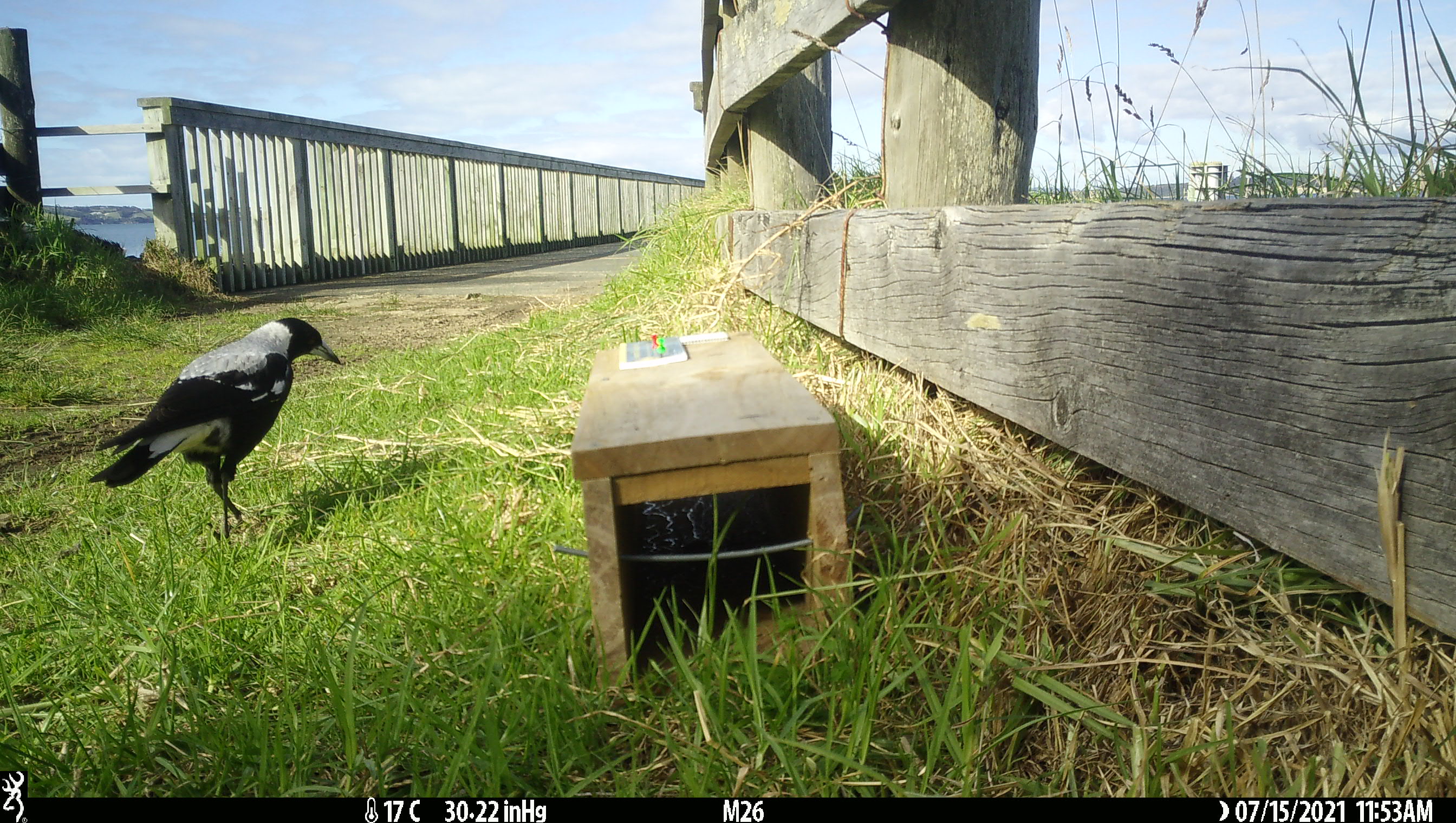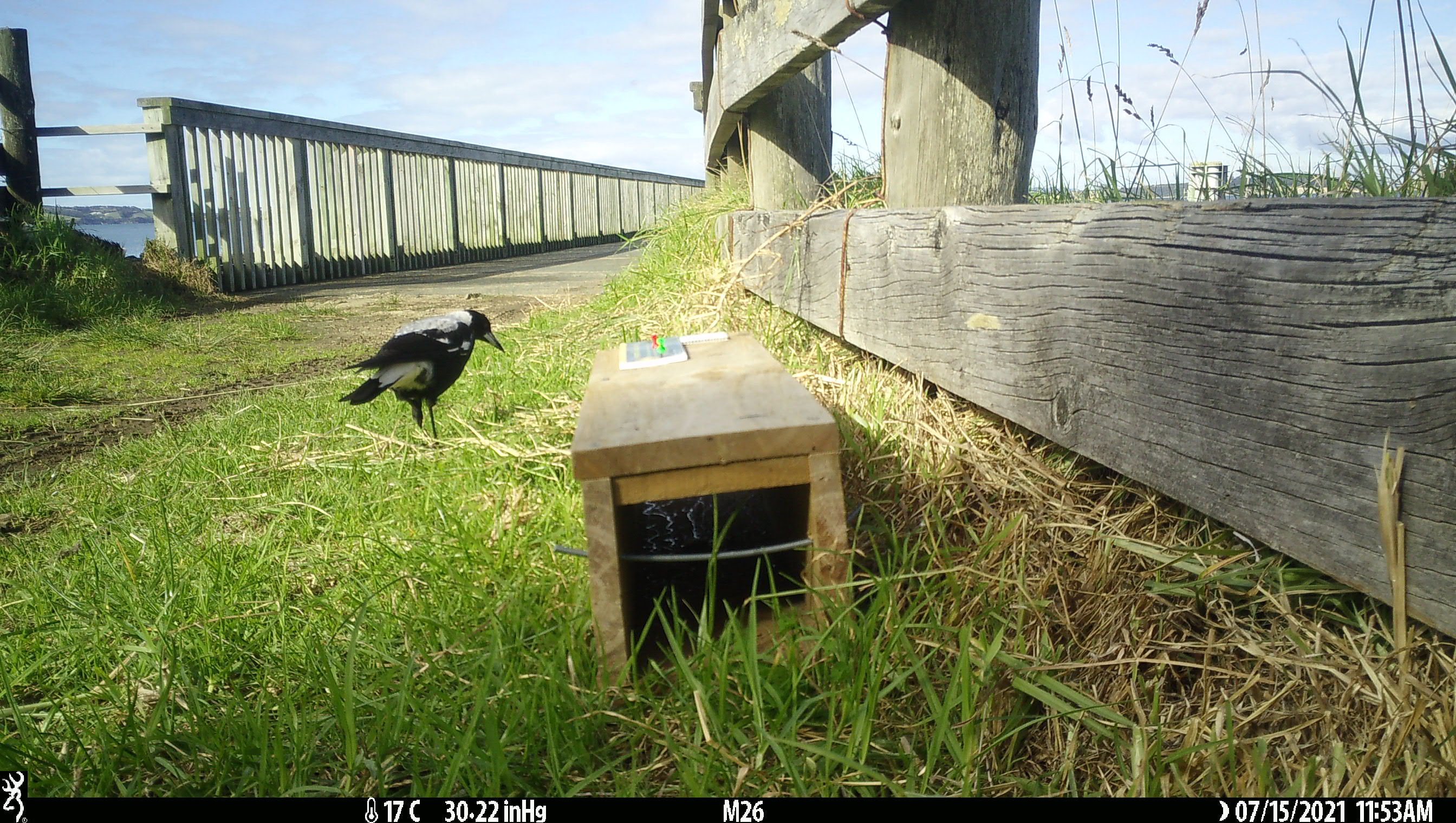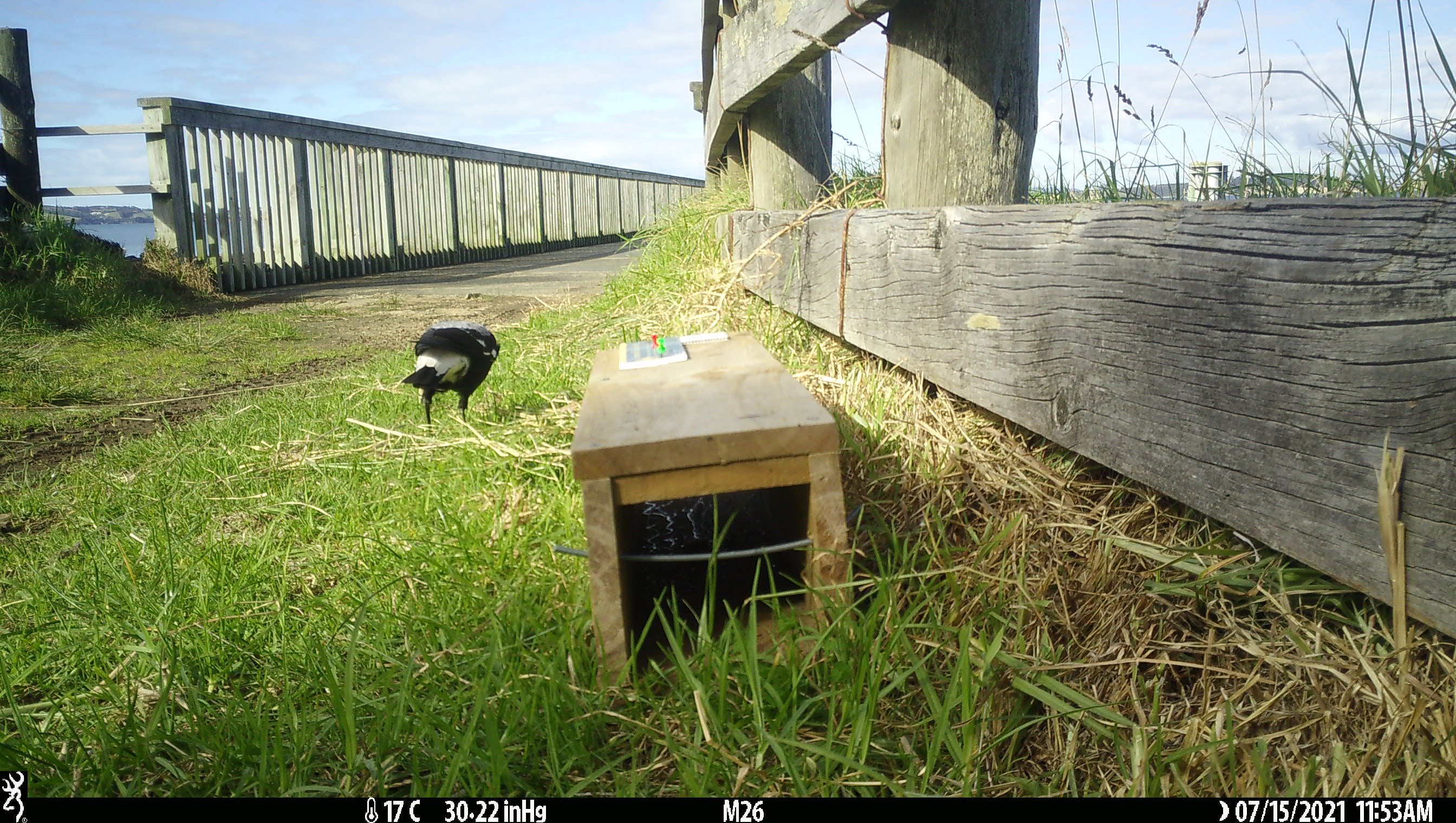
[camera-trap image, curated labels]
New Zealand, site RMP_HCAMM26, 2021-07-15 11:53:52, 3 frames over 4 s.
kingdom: Animalia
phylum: Chordata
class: Aves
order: Passeriformes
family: Artamidae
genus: Gymnorhina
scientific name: Gymnorhina tibicen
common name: australian magpie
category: magpie